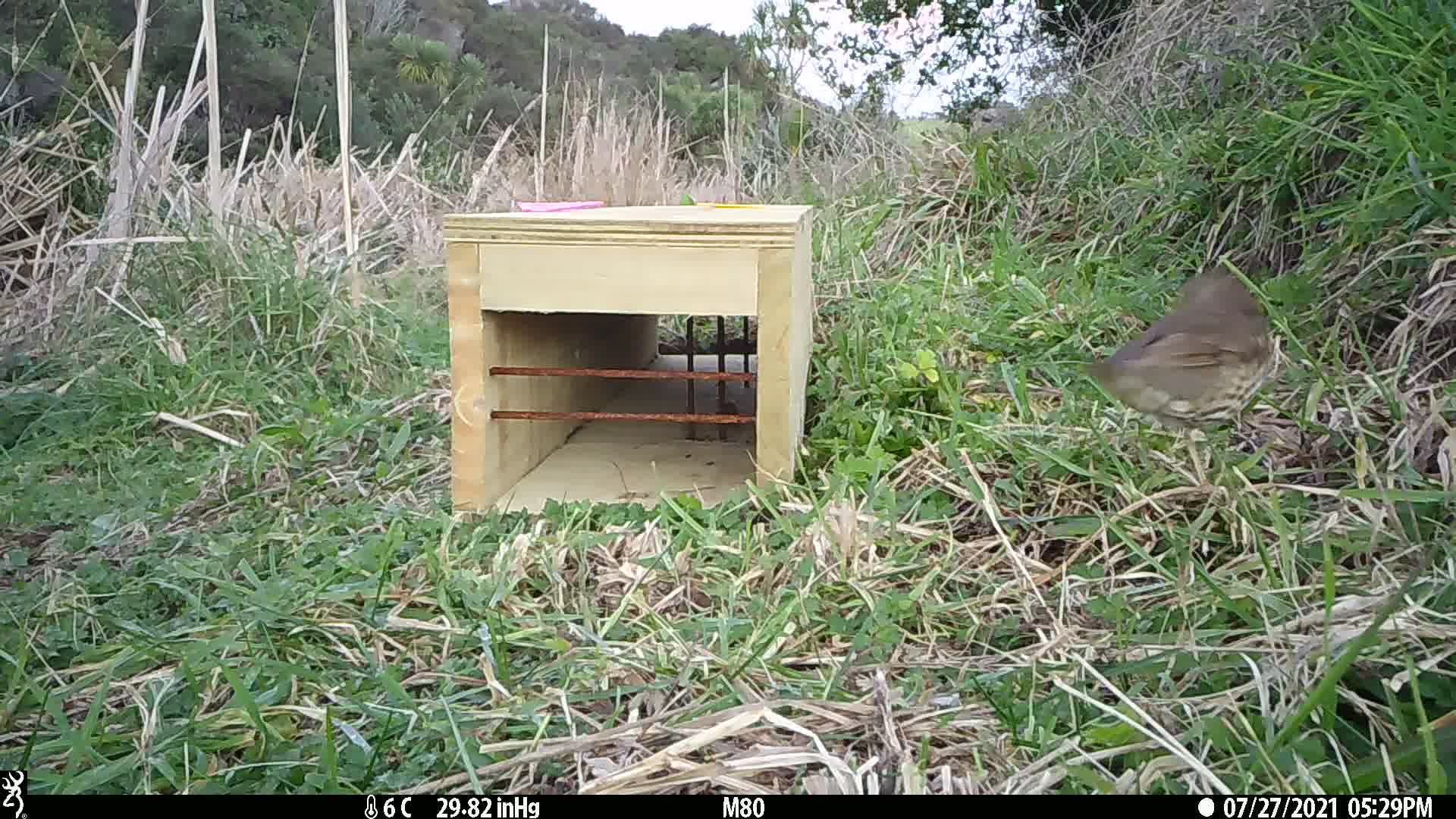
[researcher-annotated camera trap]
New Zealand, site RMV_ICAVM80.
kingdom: Animalia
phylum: Chordata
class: Aves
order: Passeriformes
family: Turdidae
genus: Turdus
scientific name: Turdus philomelos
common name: song thrush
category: thrush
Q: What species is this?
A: Thrush (song thrush) (Turdus philomelos).